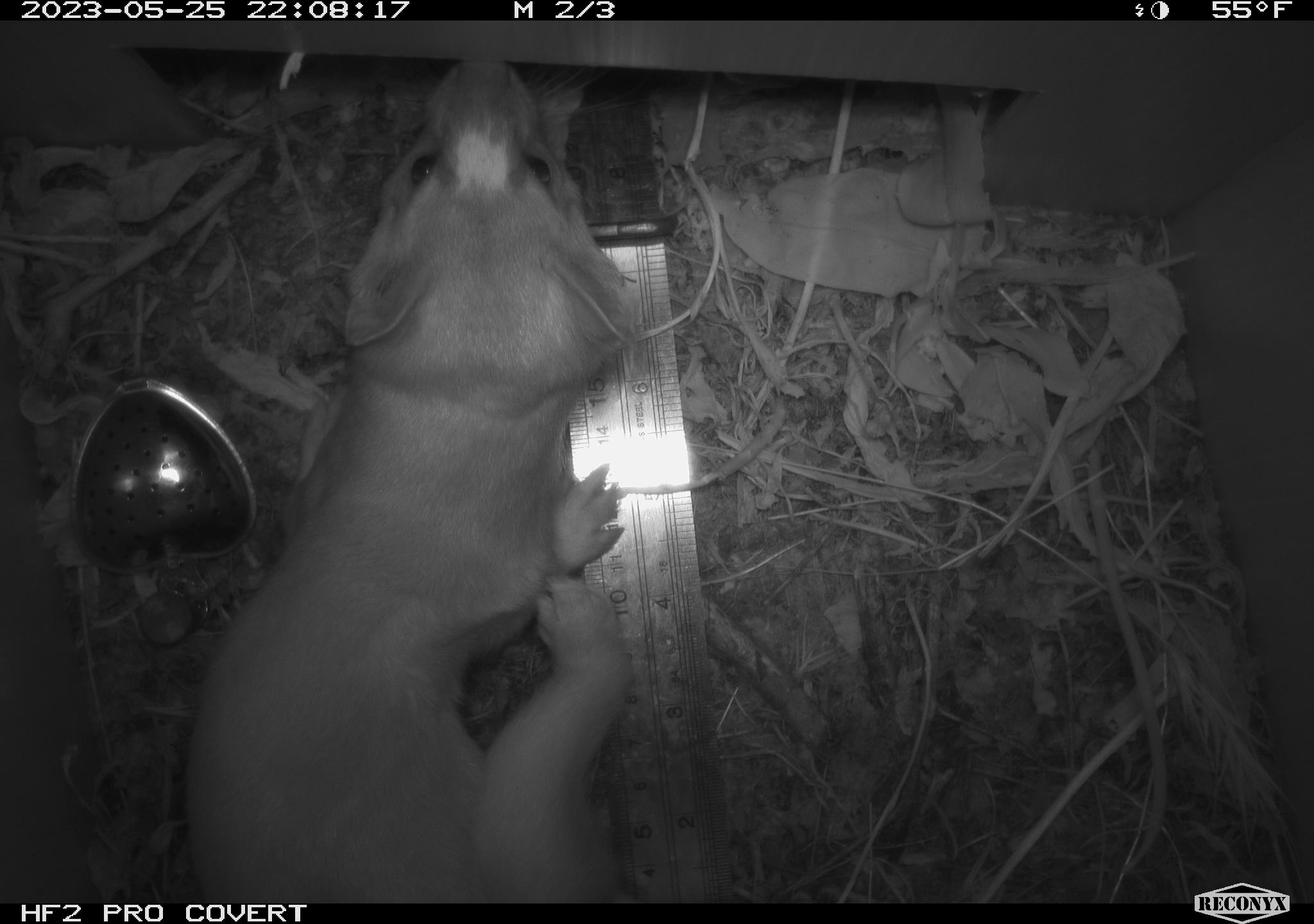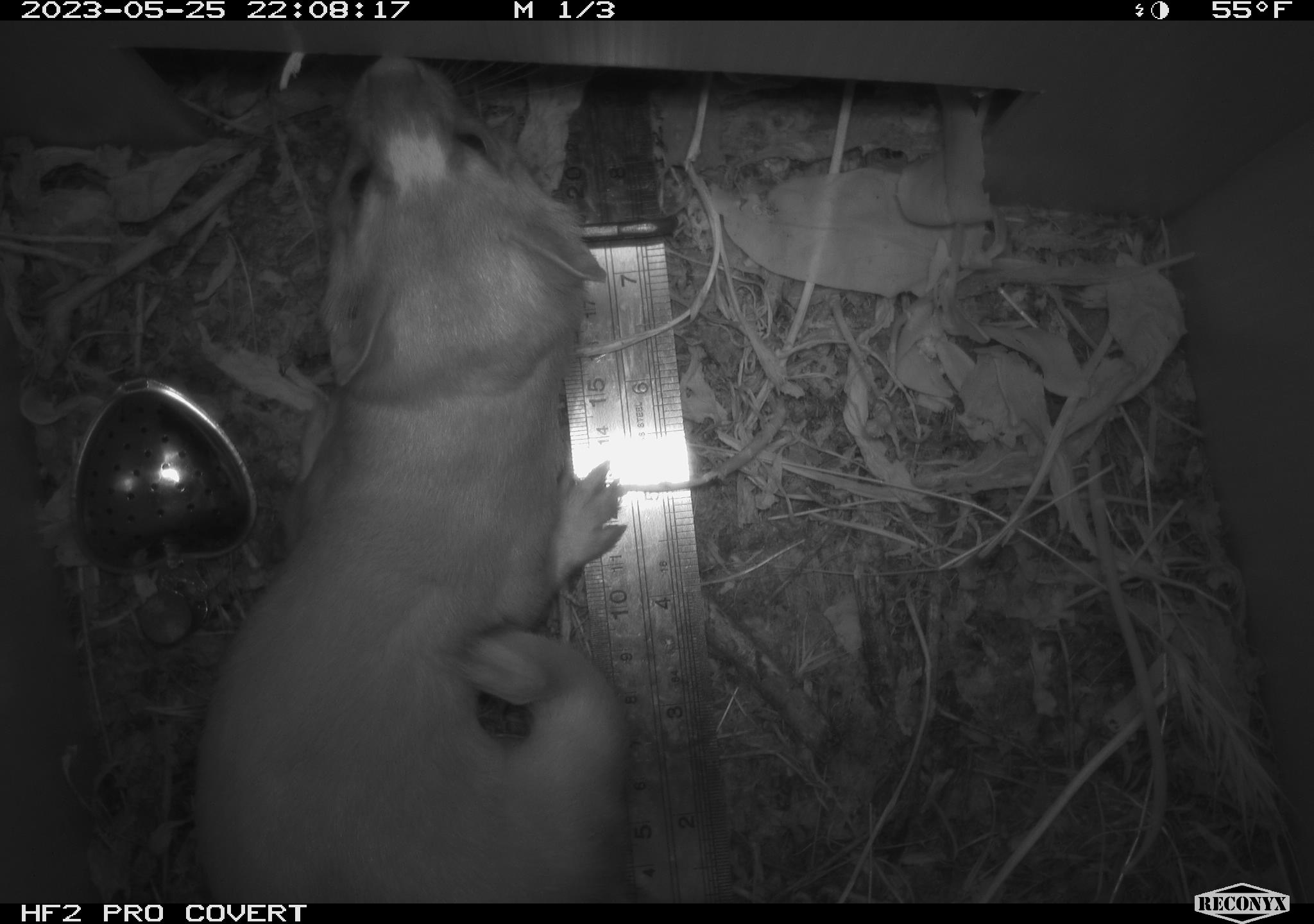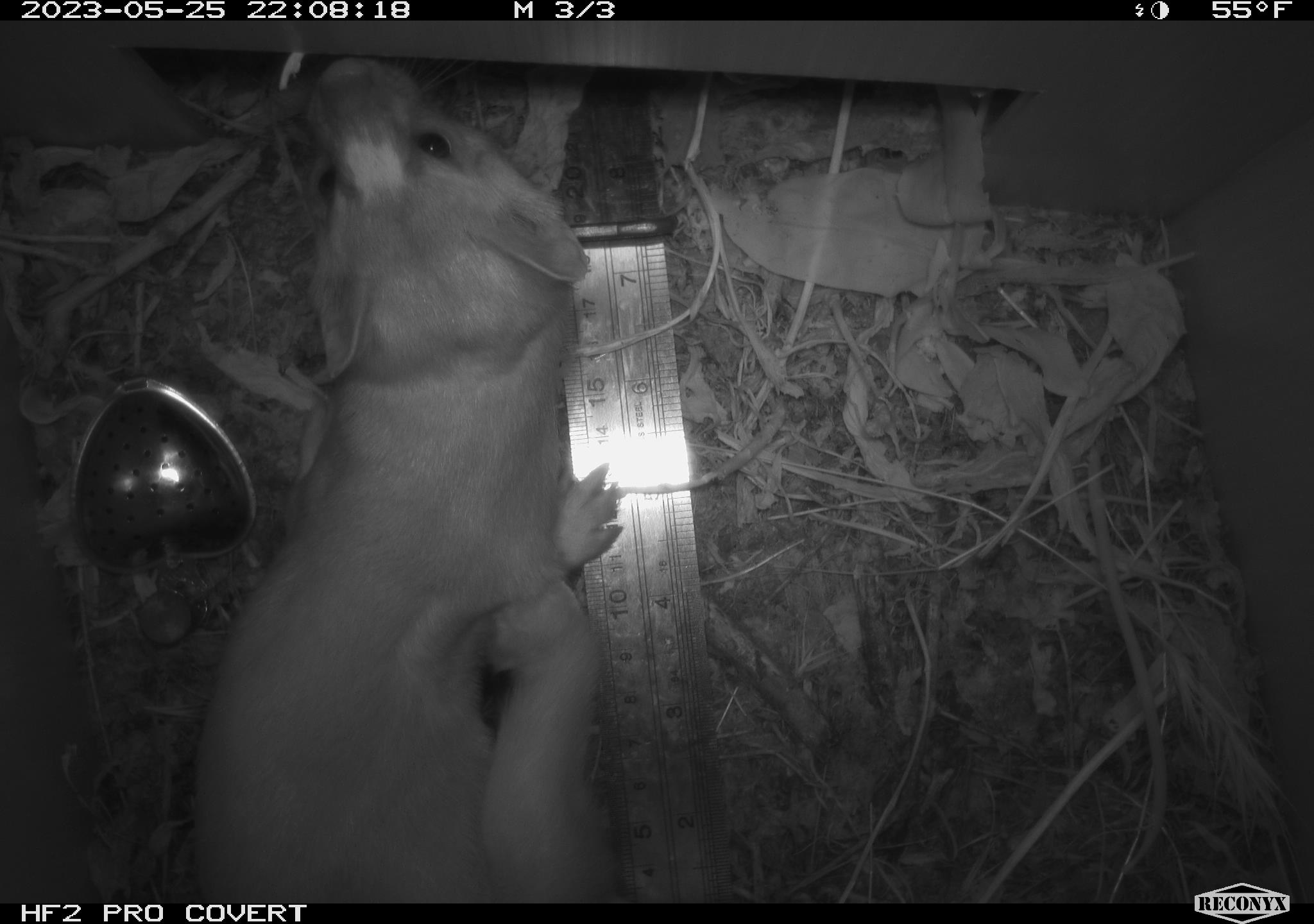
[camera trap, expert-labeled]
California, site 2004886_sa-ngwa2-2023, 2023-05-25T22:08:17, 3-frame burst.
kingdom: Animalia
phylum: Chordata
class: Mammalia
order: Carnivora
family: Mustelidae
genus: Neogale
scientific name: Neogale frenata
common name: long-tailed weasel